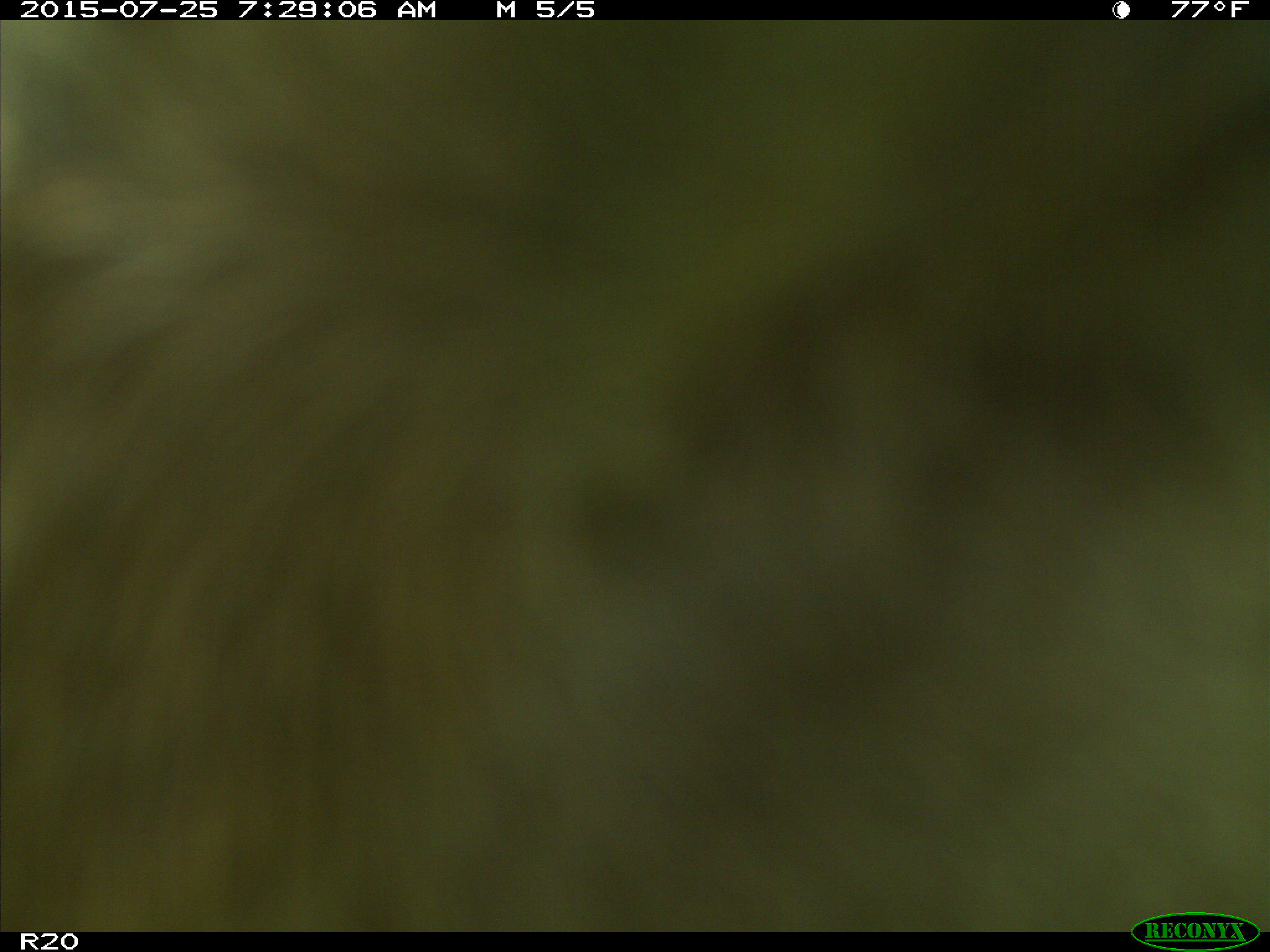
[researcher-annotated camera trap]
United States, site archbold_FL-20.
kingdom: Animalia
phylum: Chordata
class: Mammalia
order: Artiodactyla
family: Bovidae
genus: Bos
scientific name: Bos taurus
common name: domestic cow